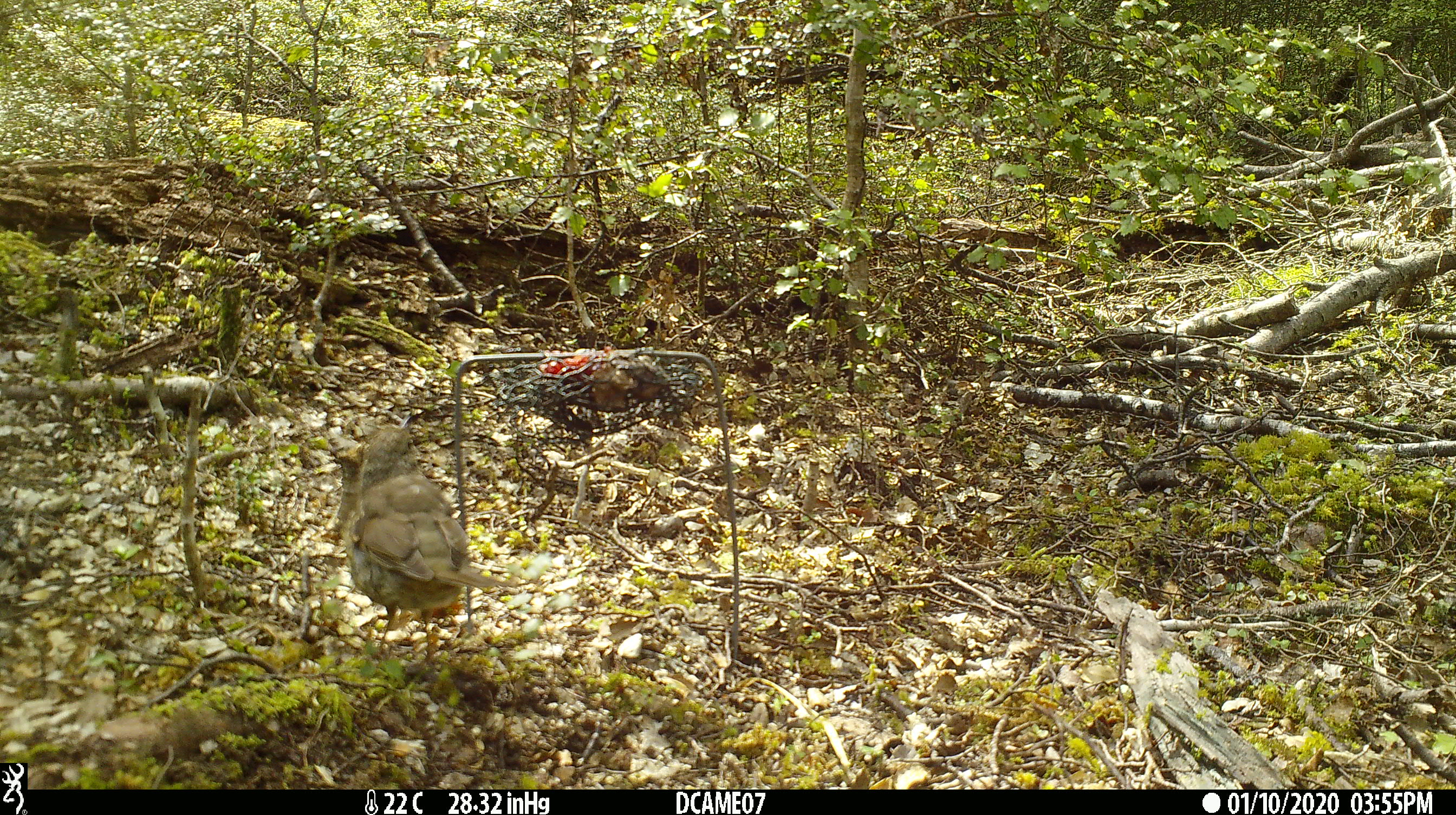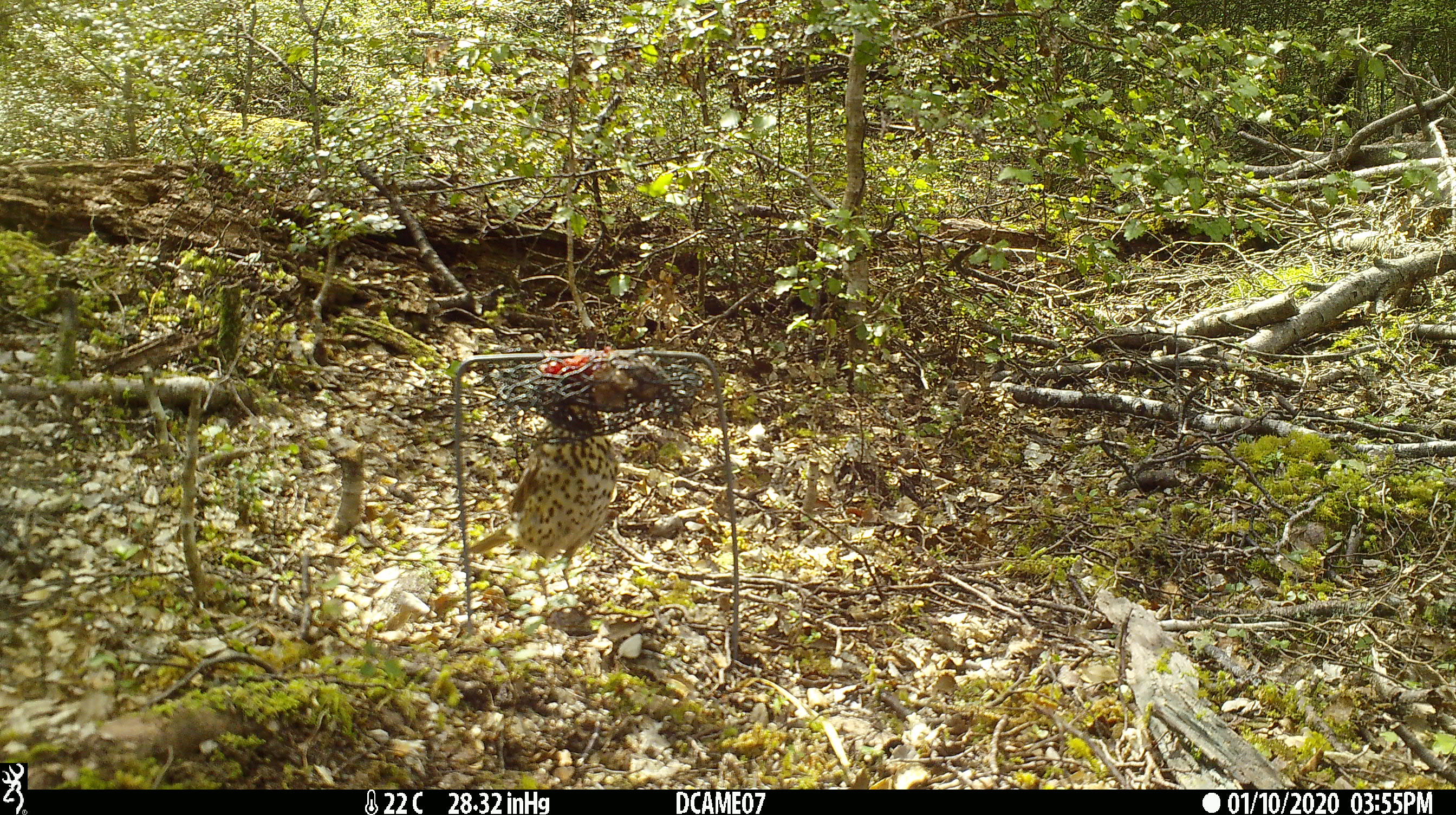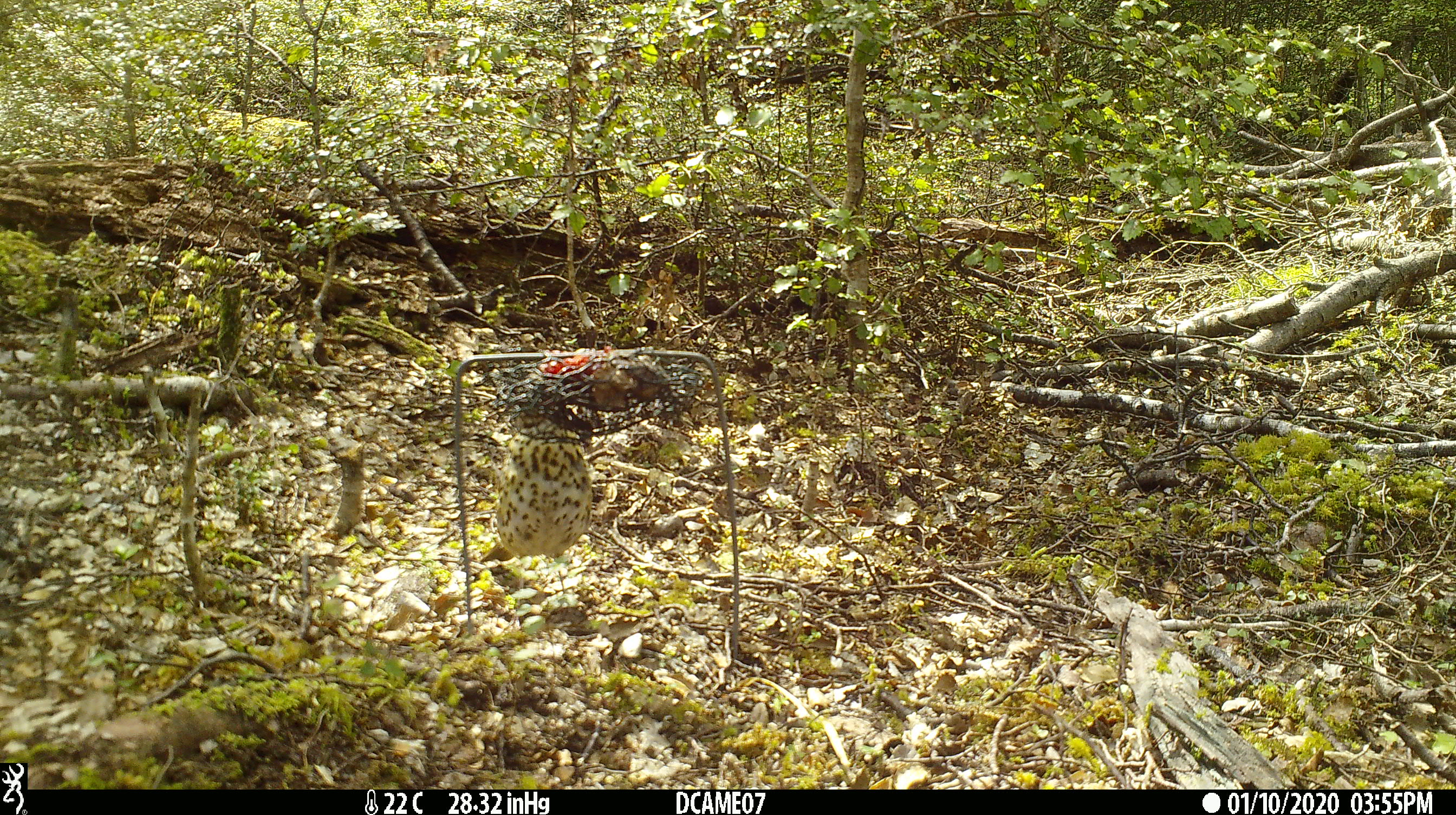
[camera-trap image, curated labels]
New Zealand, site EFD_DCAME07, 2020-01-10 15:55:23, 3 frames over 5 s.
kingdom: Animalia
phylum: Chordata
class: Aves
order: Passeriformes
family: Turdidae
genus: Turdus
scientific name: Turdus philomelos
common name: song thrush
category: thrush